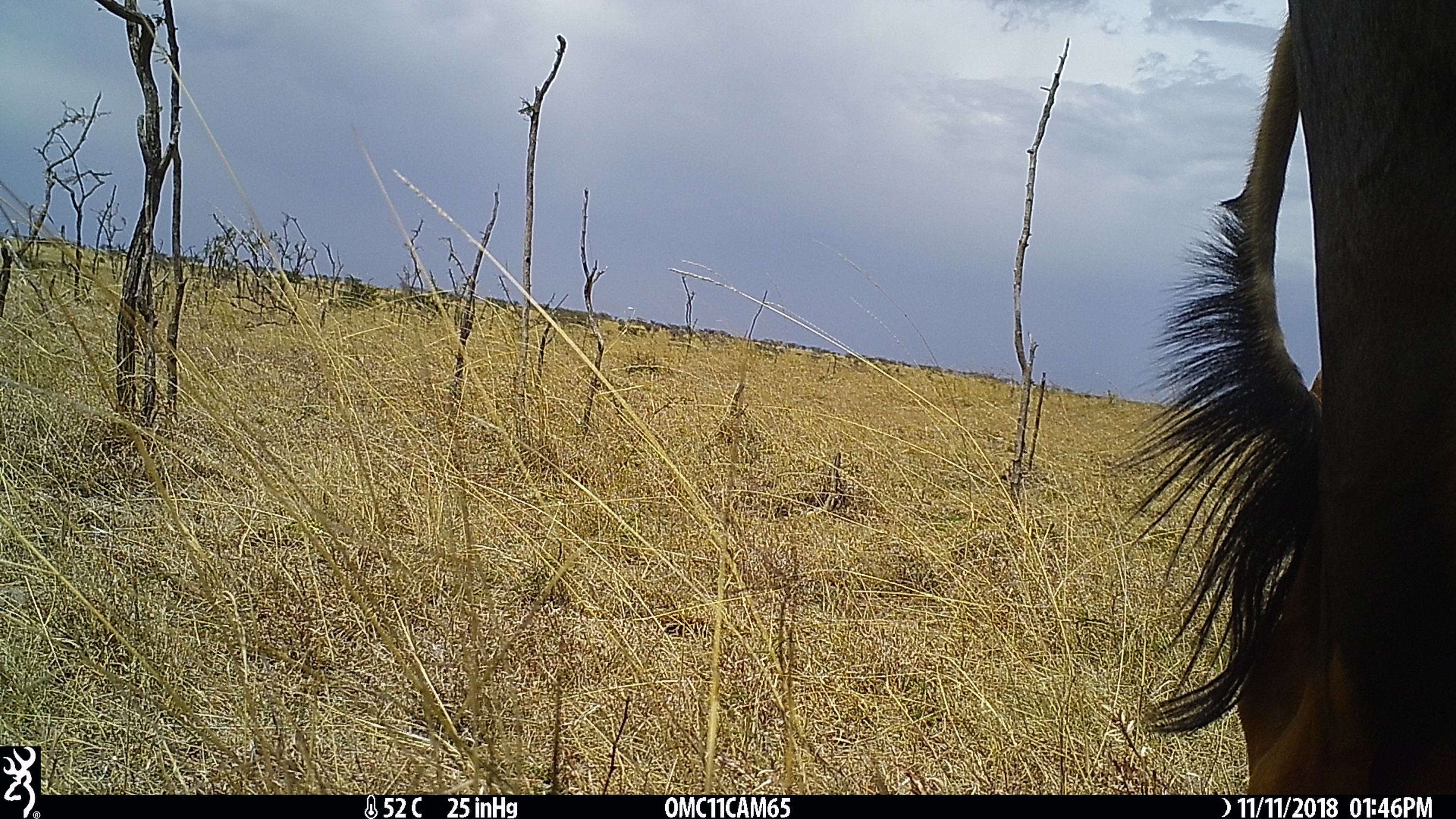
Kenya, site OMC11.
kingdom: Animalia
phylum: Chordata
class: Mammalia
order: Artiodactyla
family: Bovidae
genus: Damaliscus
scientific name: Damaliscus lunatus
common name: topi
Topi (Damaliscus lunatus).